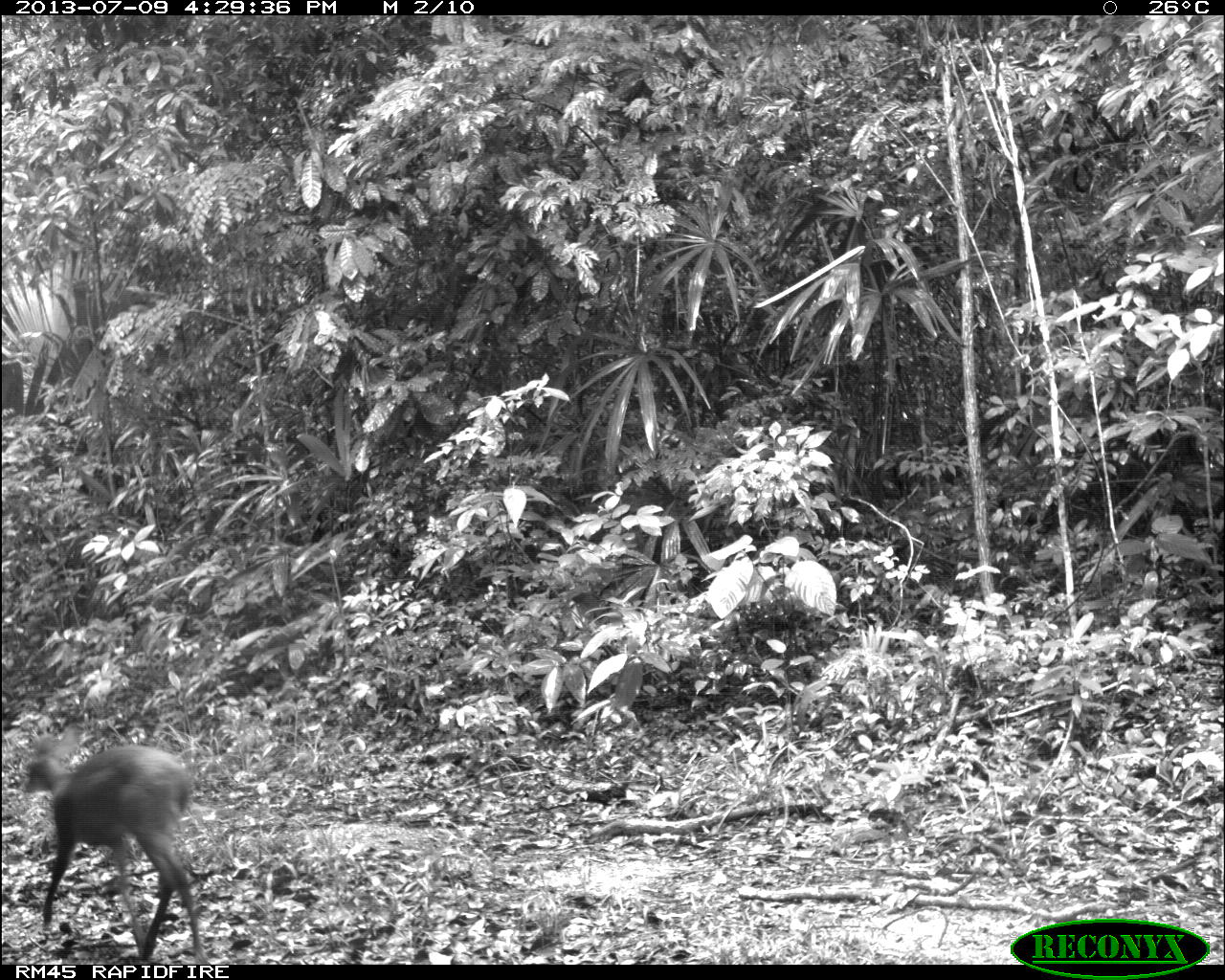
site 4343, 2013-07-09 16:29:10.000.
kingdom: Animalia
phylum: Chordata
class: Mammalia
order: Artiodactyla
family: Cervidae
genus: Mazama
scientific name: Mazama temama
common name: central american red brocket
Mazama temama (central american red brocket), count 1, sex female.